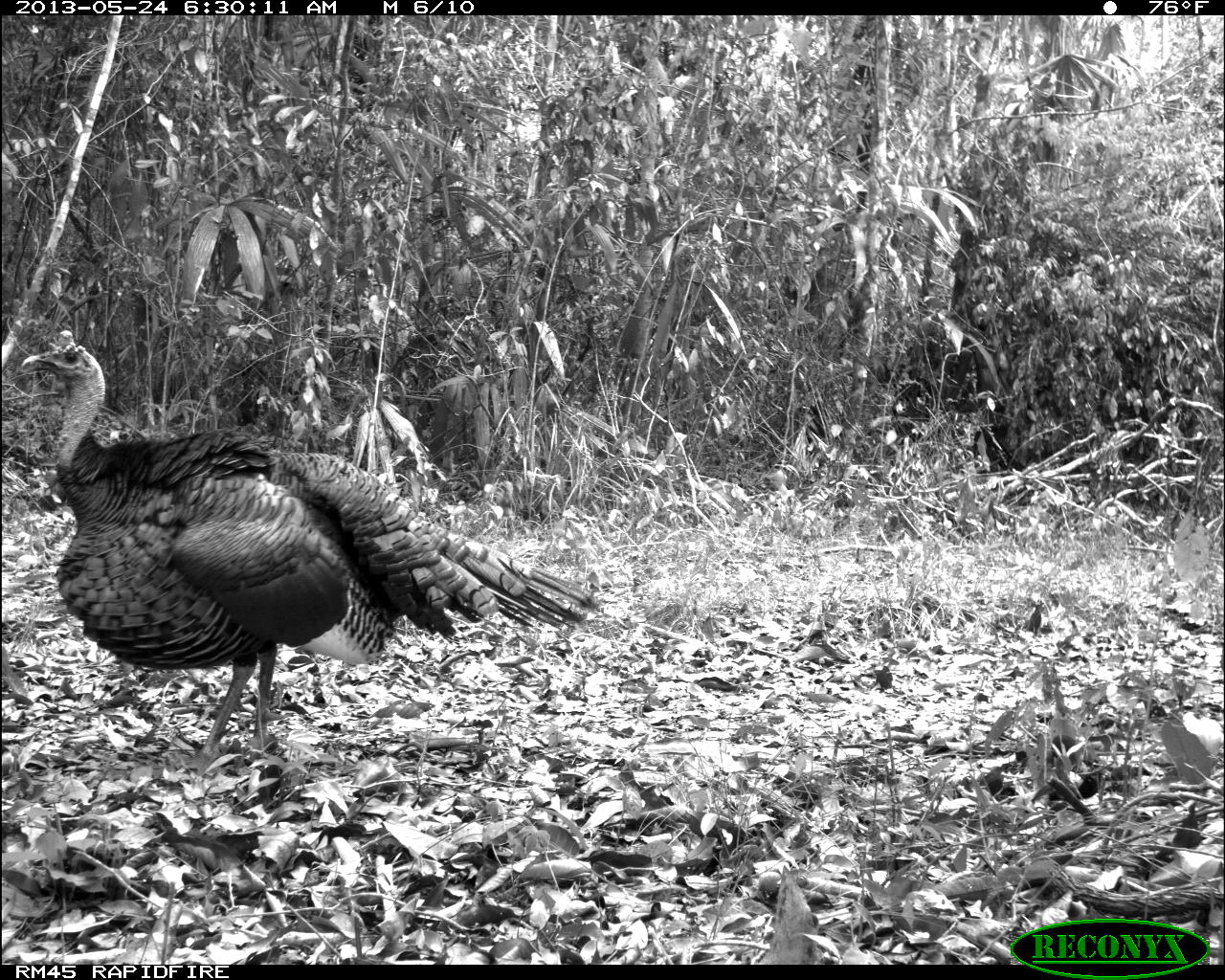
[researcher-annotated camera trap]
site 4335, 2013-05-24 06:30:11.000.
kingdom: Animalia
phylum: Chordata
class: Aves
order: Galliformes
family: Phasianidae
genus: Meleagris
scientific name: Meleagris ocellata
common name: ocellated turkey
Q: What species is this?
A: Meleagris ocellata (ocellated turkey).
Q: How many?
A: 1.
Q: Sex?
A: Male.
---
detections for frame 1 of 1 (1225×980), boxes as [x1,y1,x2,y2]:
meleagris ocellata: [18,328,600,774]